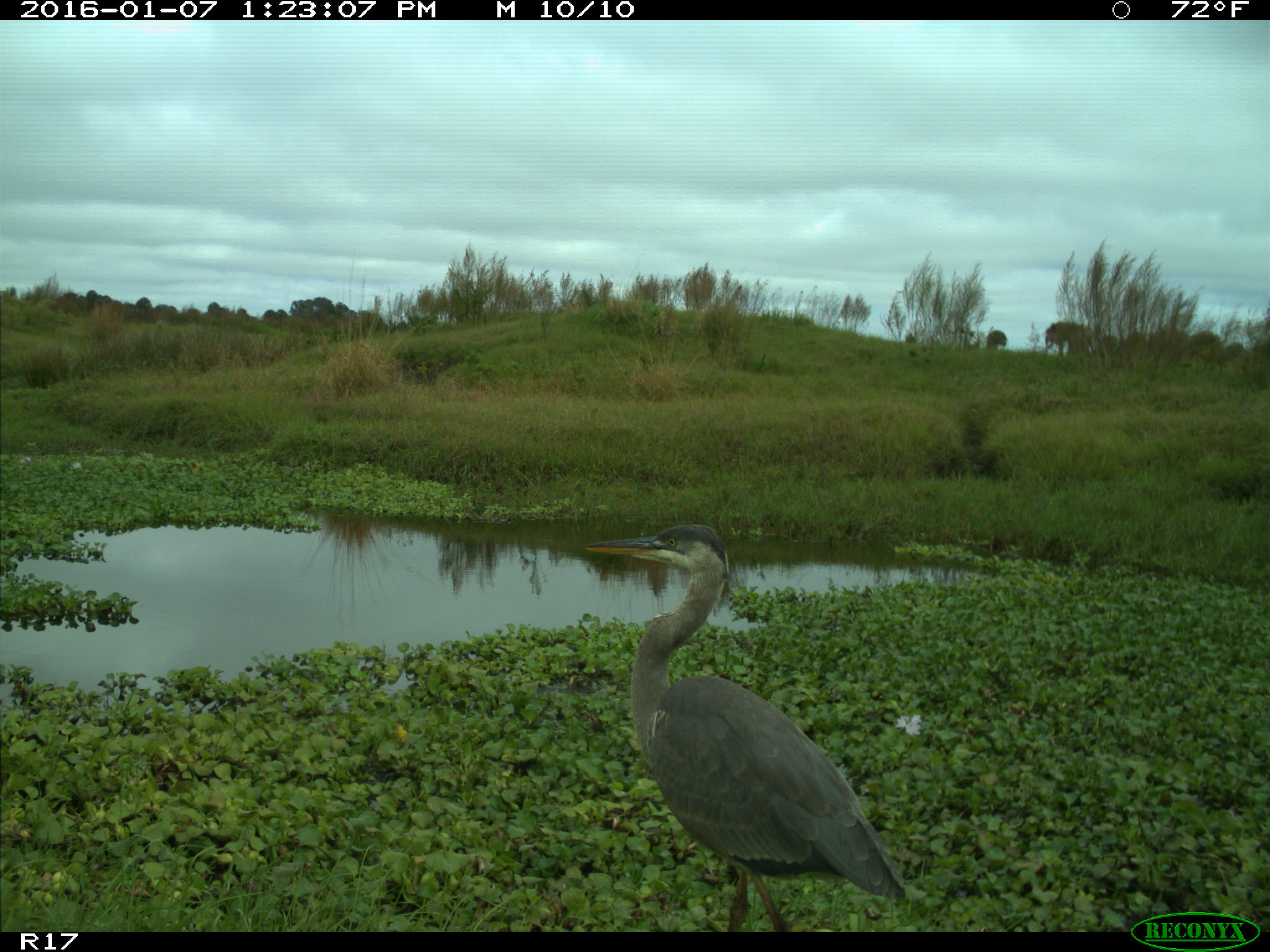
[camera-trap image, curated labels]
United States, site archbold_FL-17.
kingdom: Animalia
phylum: Chordata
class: Aves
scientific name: Aves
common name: birds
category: unidentified bird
Unidentified bird (birds) (Aves).